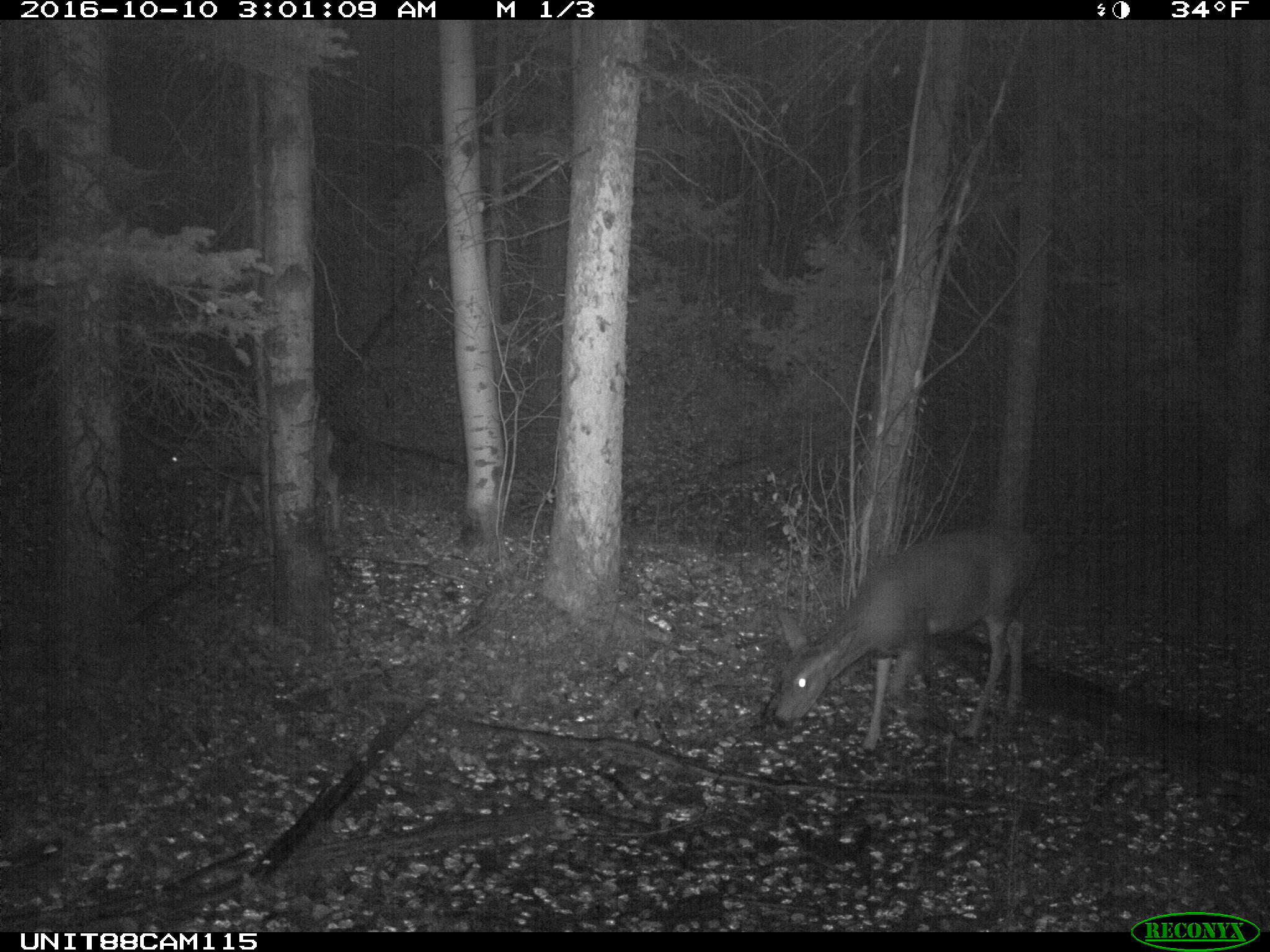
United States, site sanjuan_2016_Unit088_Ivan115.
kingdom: Animalia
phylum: Chordata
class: Mammalia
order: Artiodactyla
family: Cervidae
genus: Odocoileus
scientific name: Odocoileus hemionus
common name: mule deer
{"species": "Odocoileus hemionus (mule deer)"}